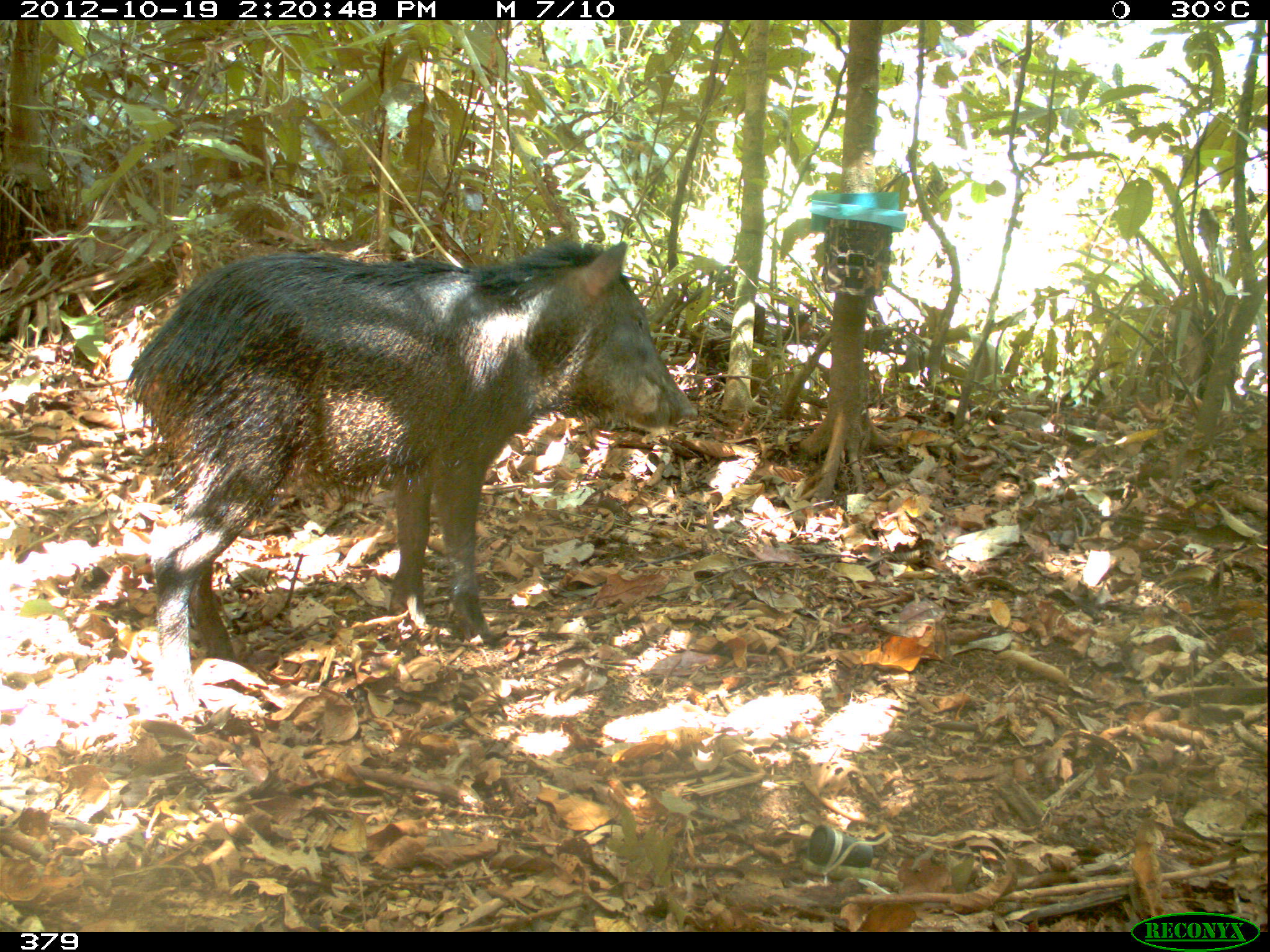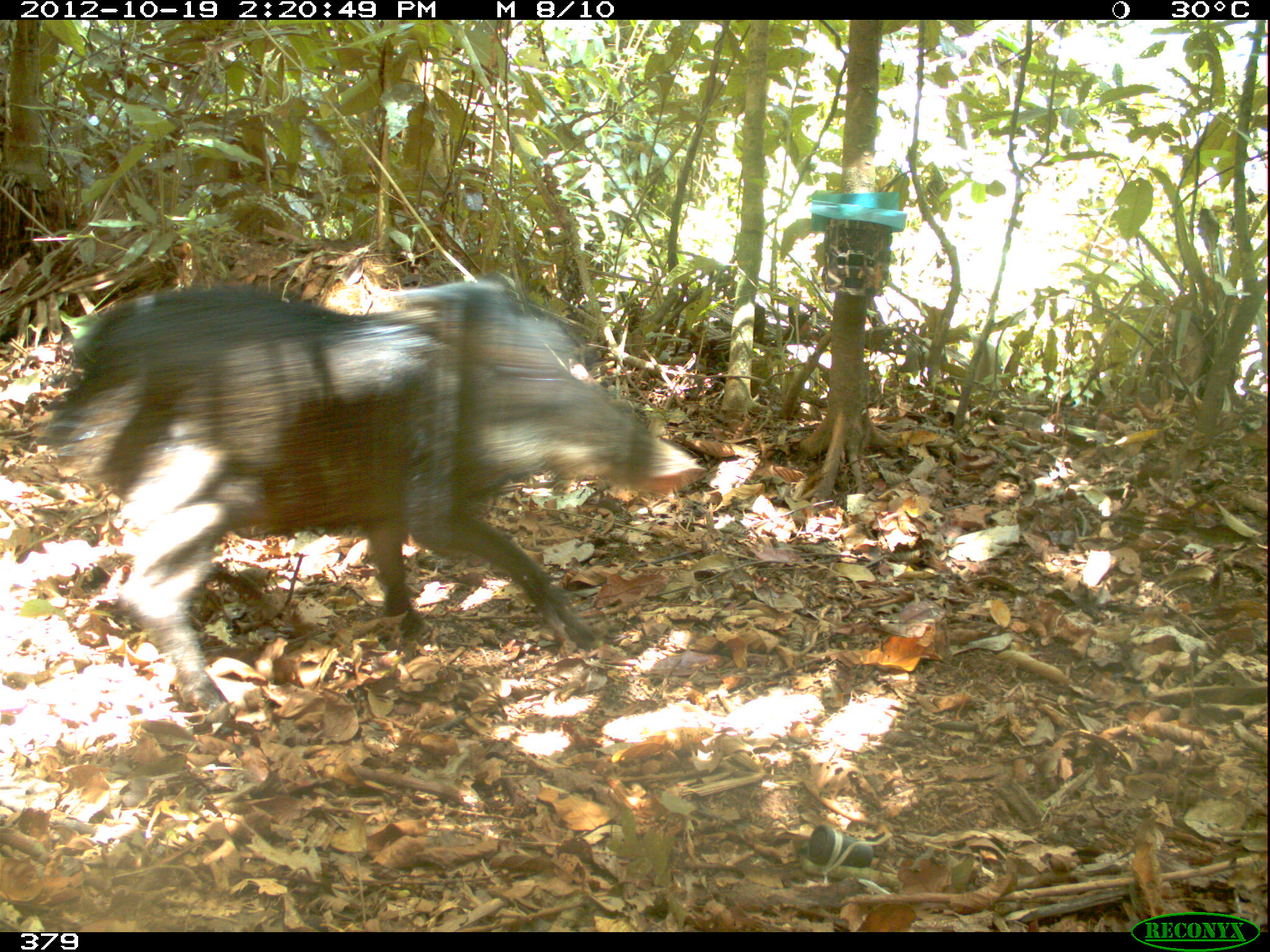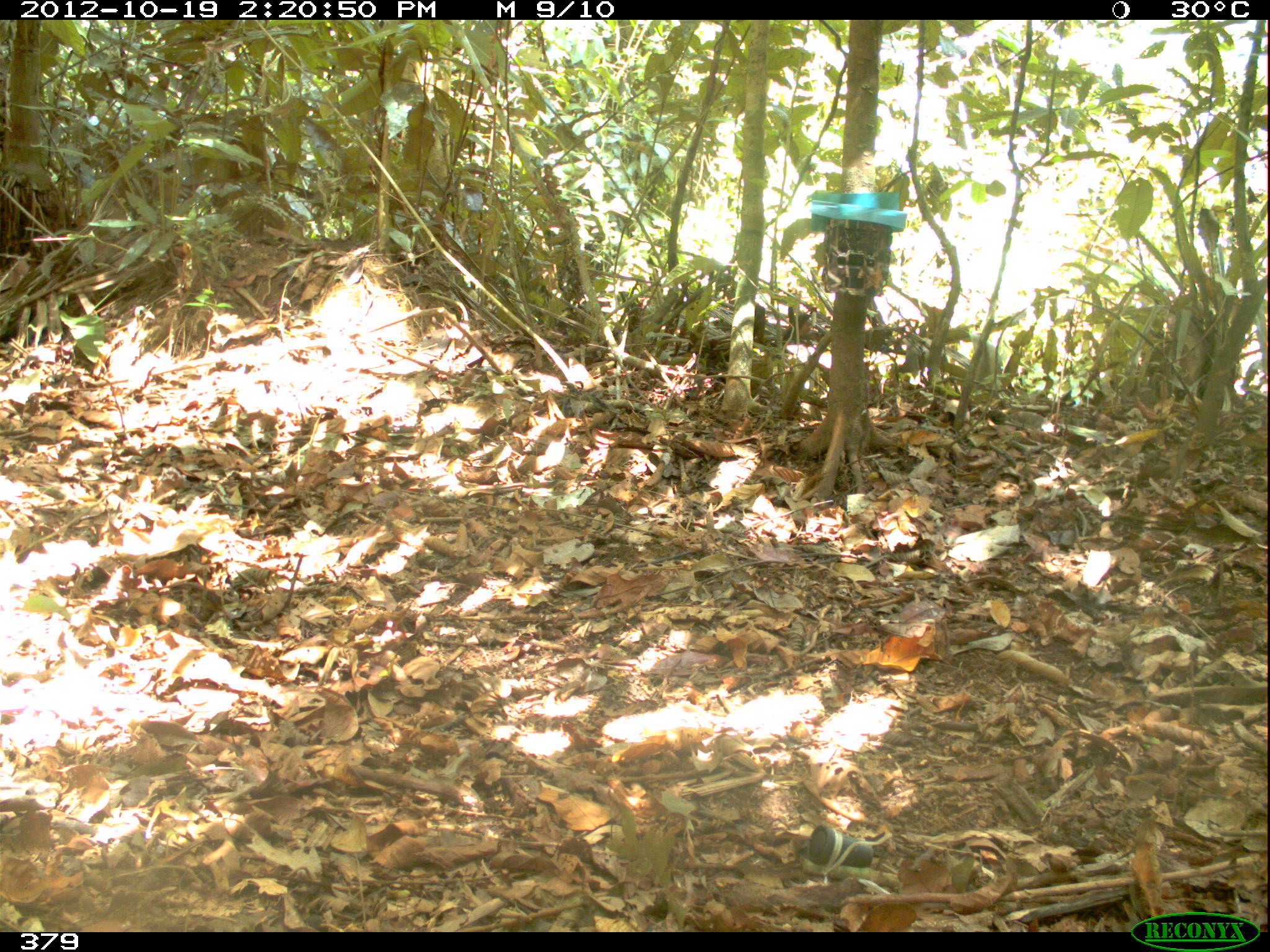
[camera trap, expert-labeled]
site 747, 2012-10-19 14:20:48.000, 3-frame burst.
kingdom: Animalia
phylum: Chordata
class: Mammalia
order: Artiodactyla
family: Tayassuidae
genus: Tayassu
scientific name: Tayassu pecari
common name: white-lipped peccary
Tayassu pecari (white-lipped peccary).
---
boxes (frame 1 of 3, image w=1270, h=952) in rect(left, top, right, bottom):
tayassu pecari: rect(127, 235, 699, 710)